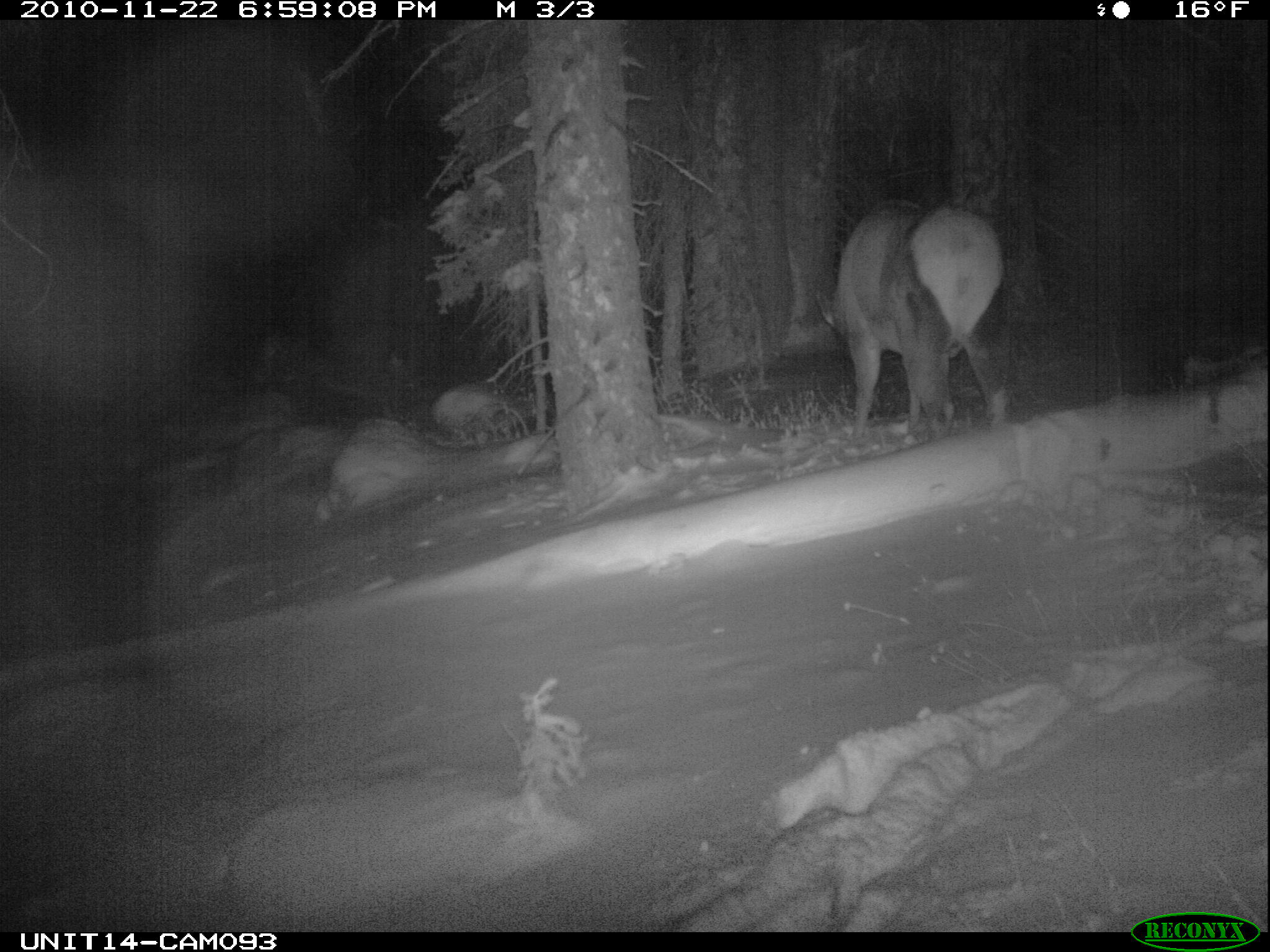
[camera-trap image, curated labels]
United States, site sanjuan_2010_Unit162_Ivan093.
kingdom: Animalia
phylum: Chordata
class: Mammalia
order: Artiodactyla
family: Cervidae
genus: Cervus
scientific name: Cervus elaphus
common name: red deer